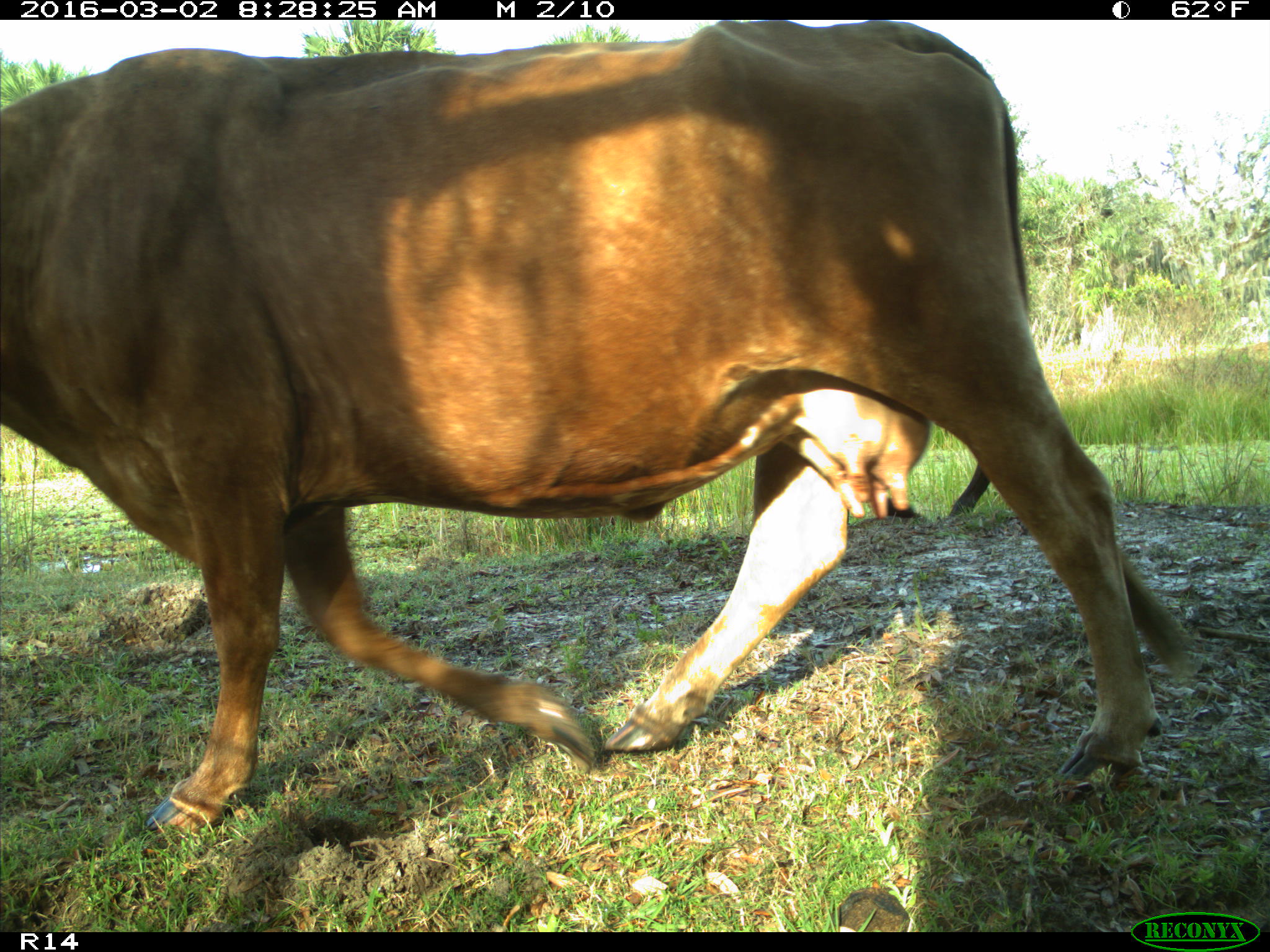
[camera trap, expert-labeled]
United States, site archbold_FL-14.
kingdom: Animalia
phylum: Chordata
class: Mammalia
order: Artiodactyla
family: Bovidae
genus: Bos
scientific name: Bos taurus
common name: domestic cow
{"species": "Bos taurus (domestic cow)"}